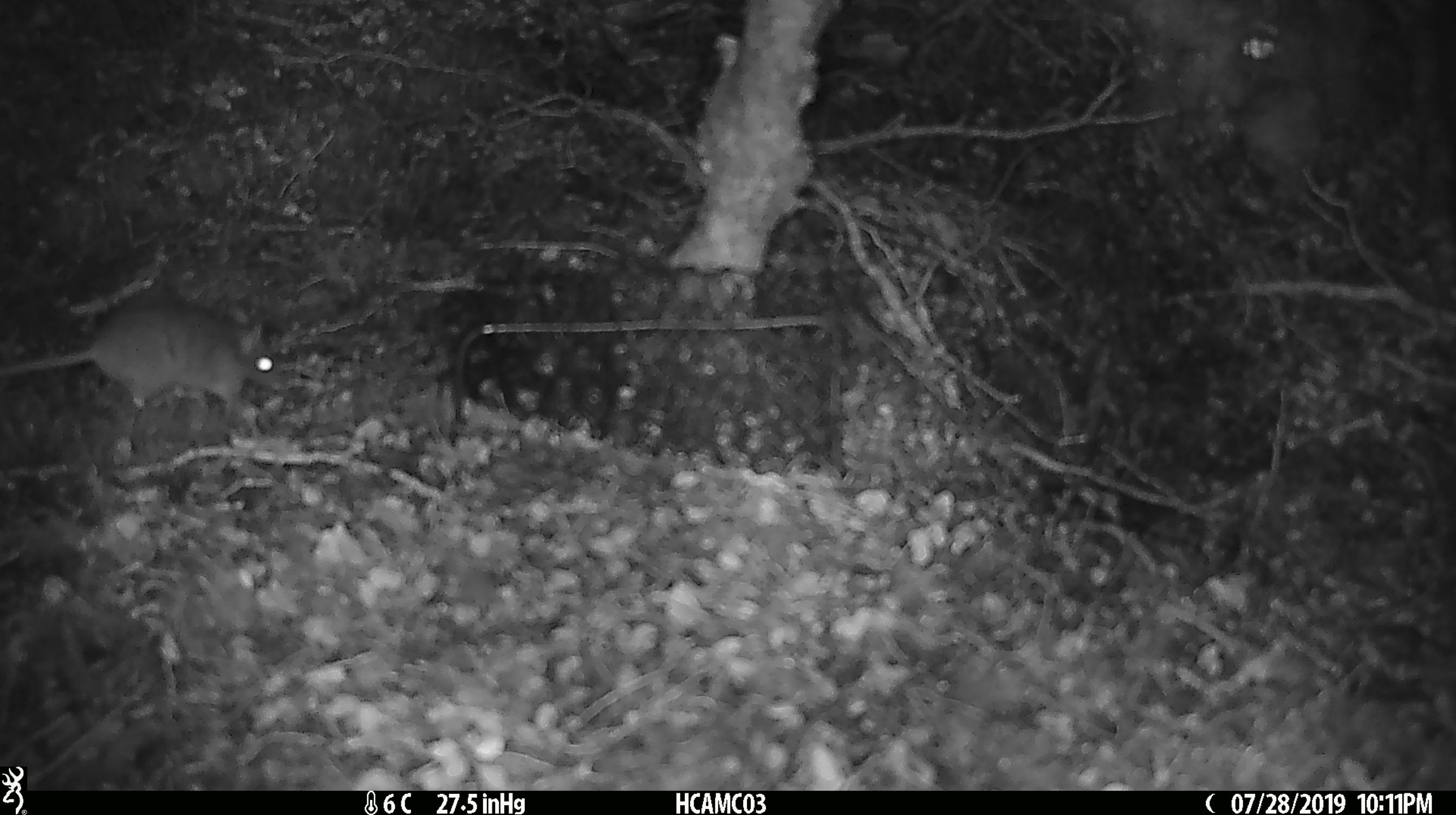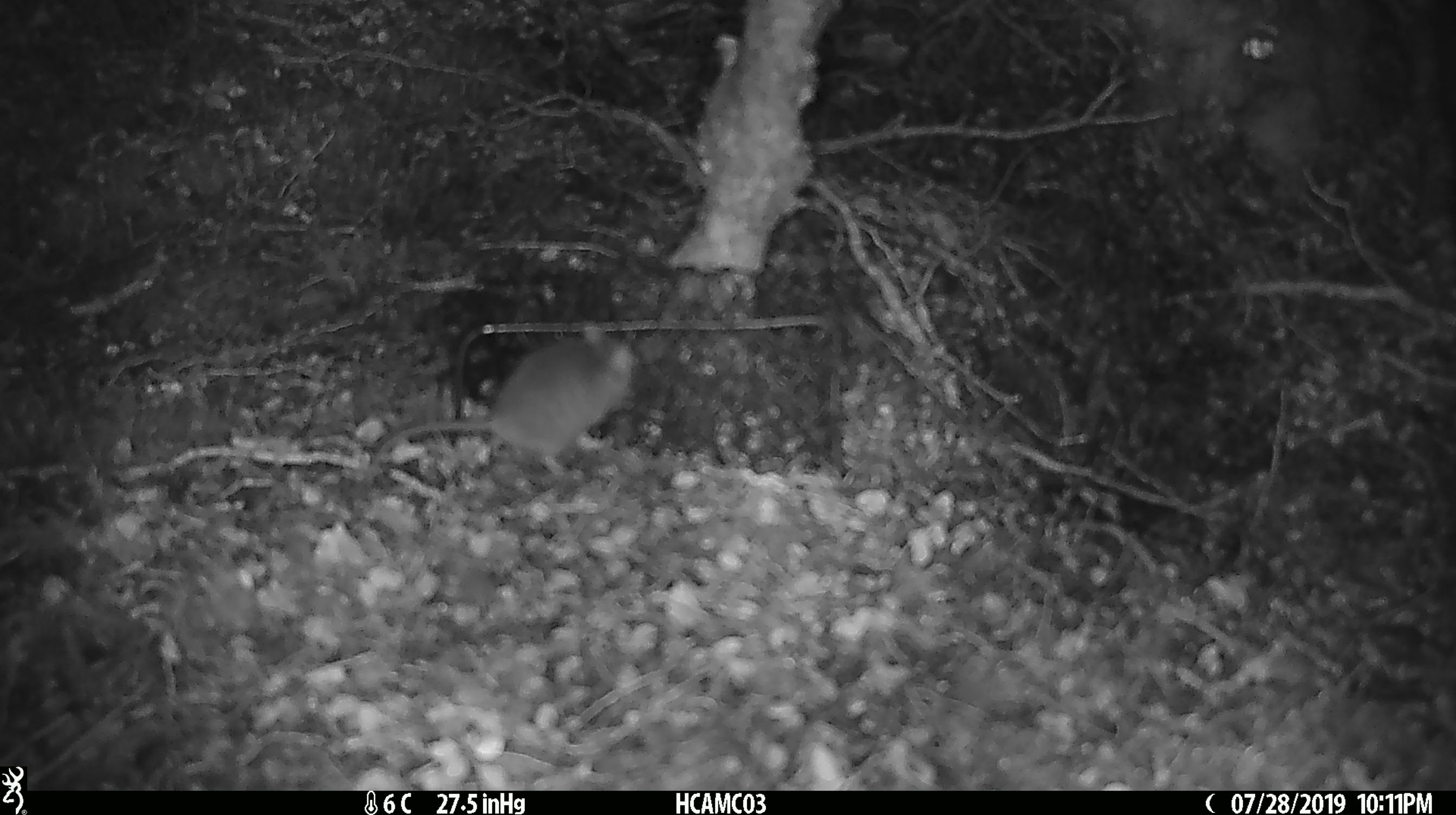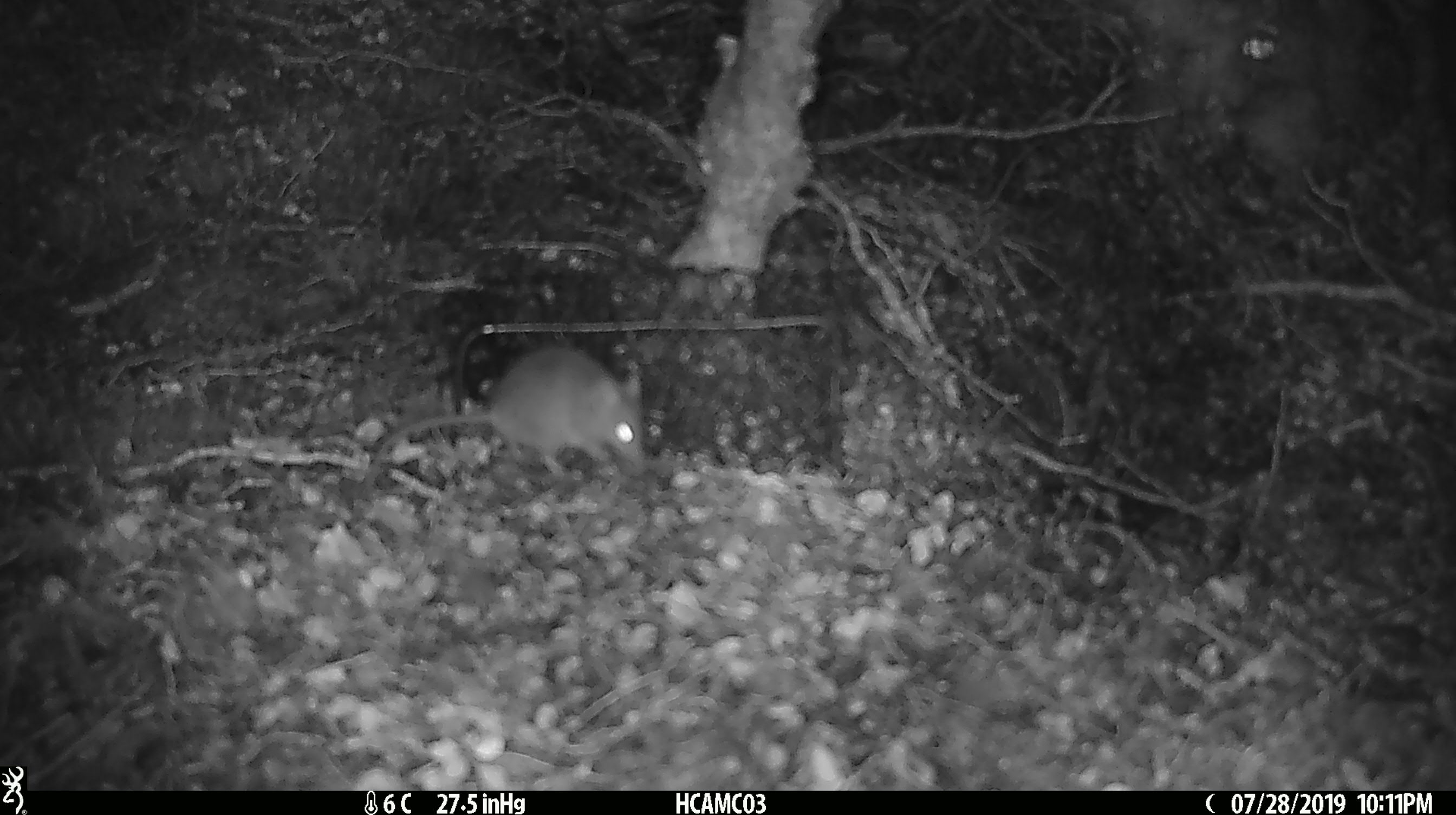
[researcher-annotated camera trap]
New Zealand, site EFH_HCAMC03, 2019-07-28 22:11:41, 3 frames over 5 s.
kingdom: Animalia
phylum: Chordata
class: Mammalia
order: Rodentia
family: Muridae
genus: Mus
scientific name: Mus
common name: mouse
Mouse (Mus).